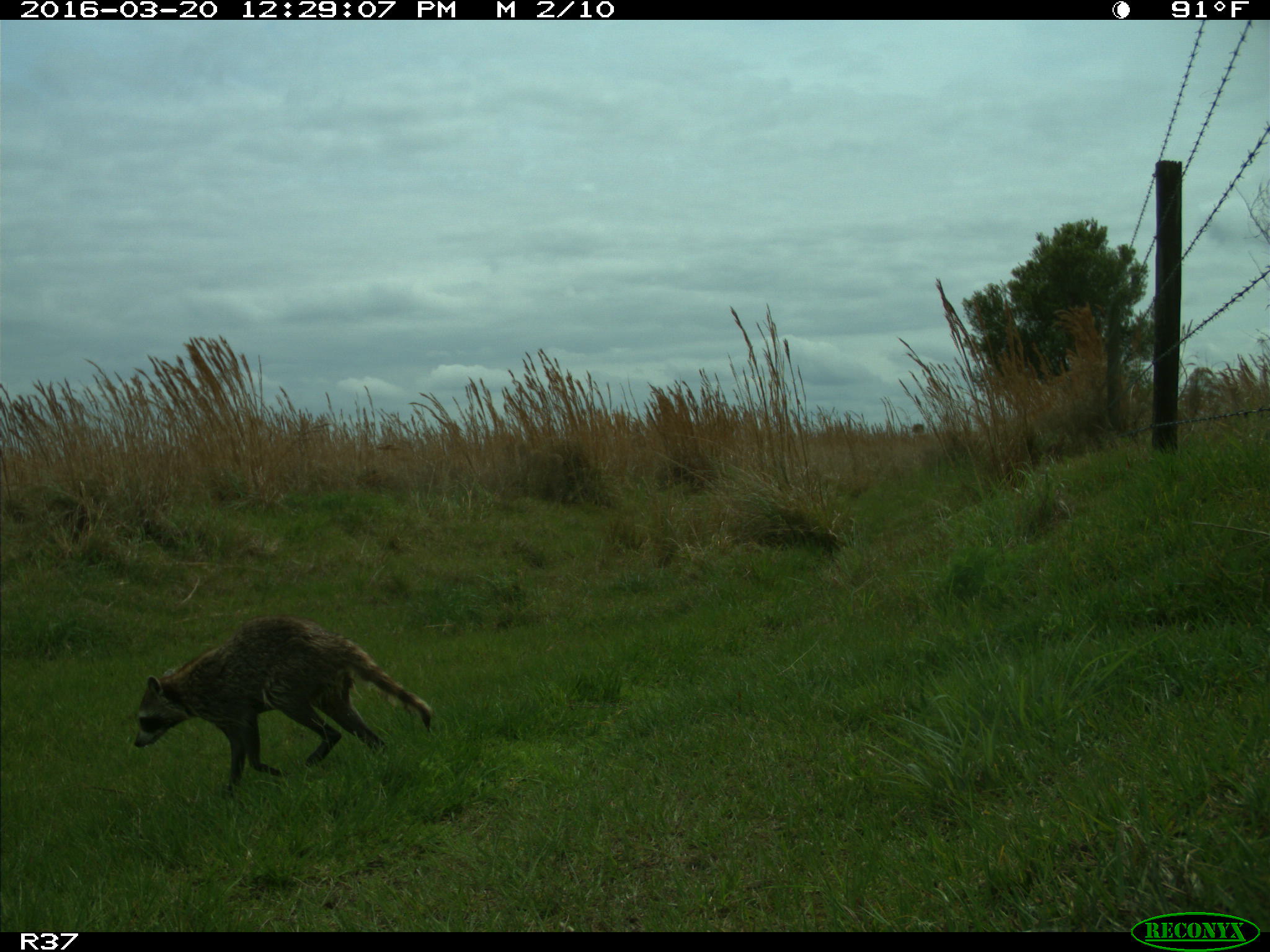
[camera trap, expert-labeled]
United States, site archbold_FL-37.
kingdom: Animalia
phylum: Chordata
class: Mammalia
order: Carnivora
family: Procyonidae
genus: Procyon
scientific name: Procyon lotor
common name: common raccoon